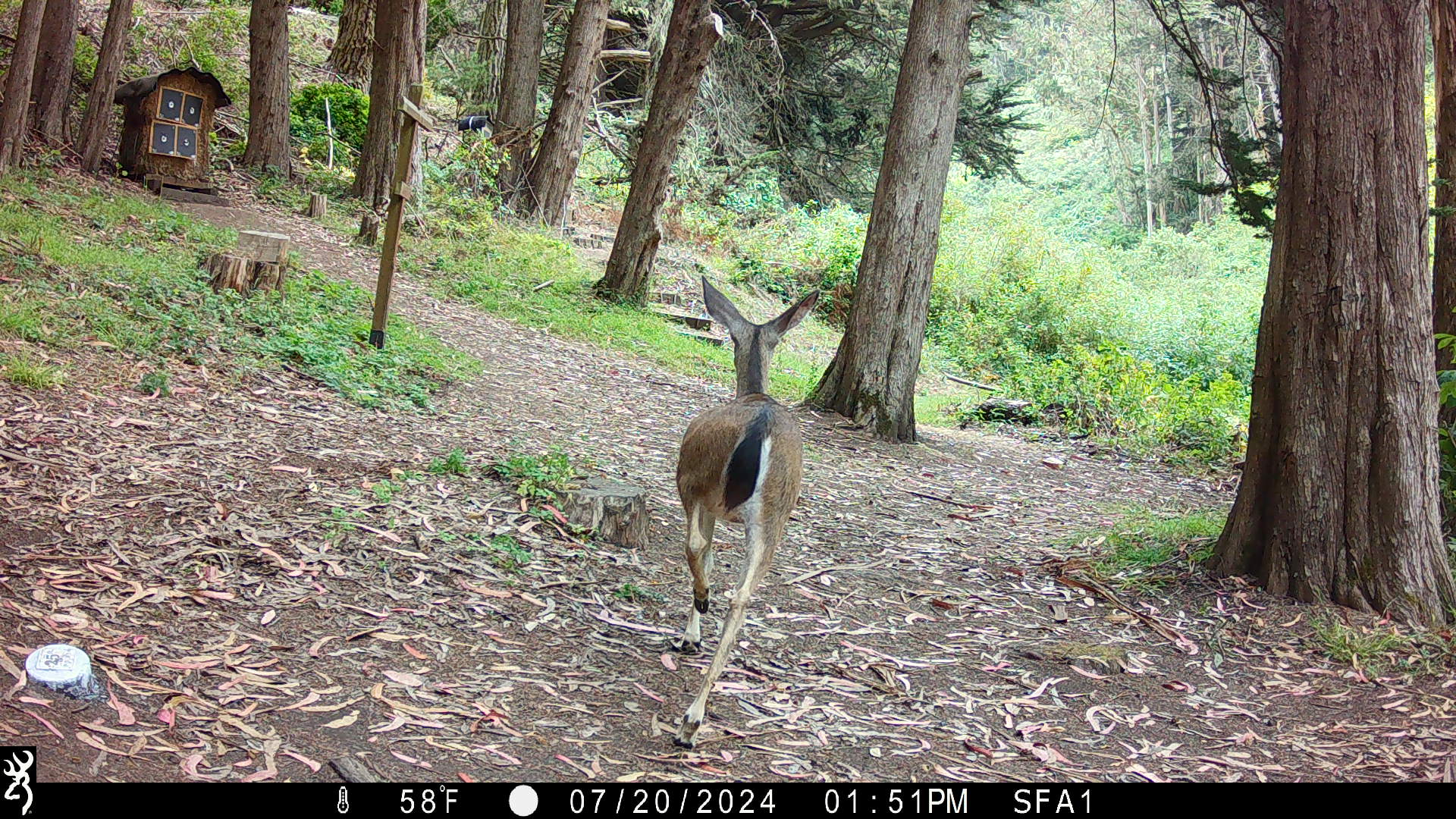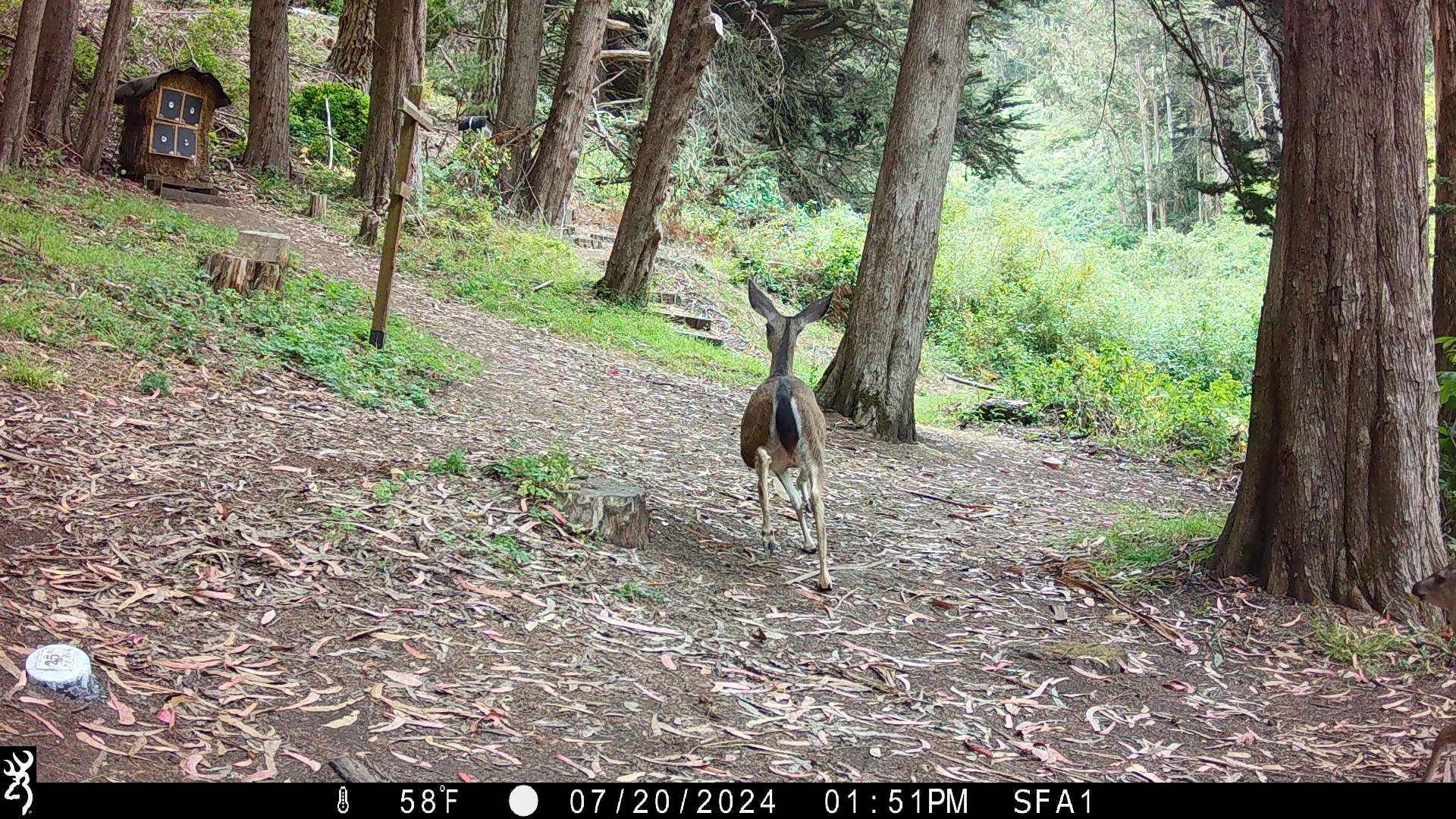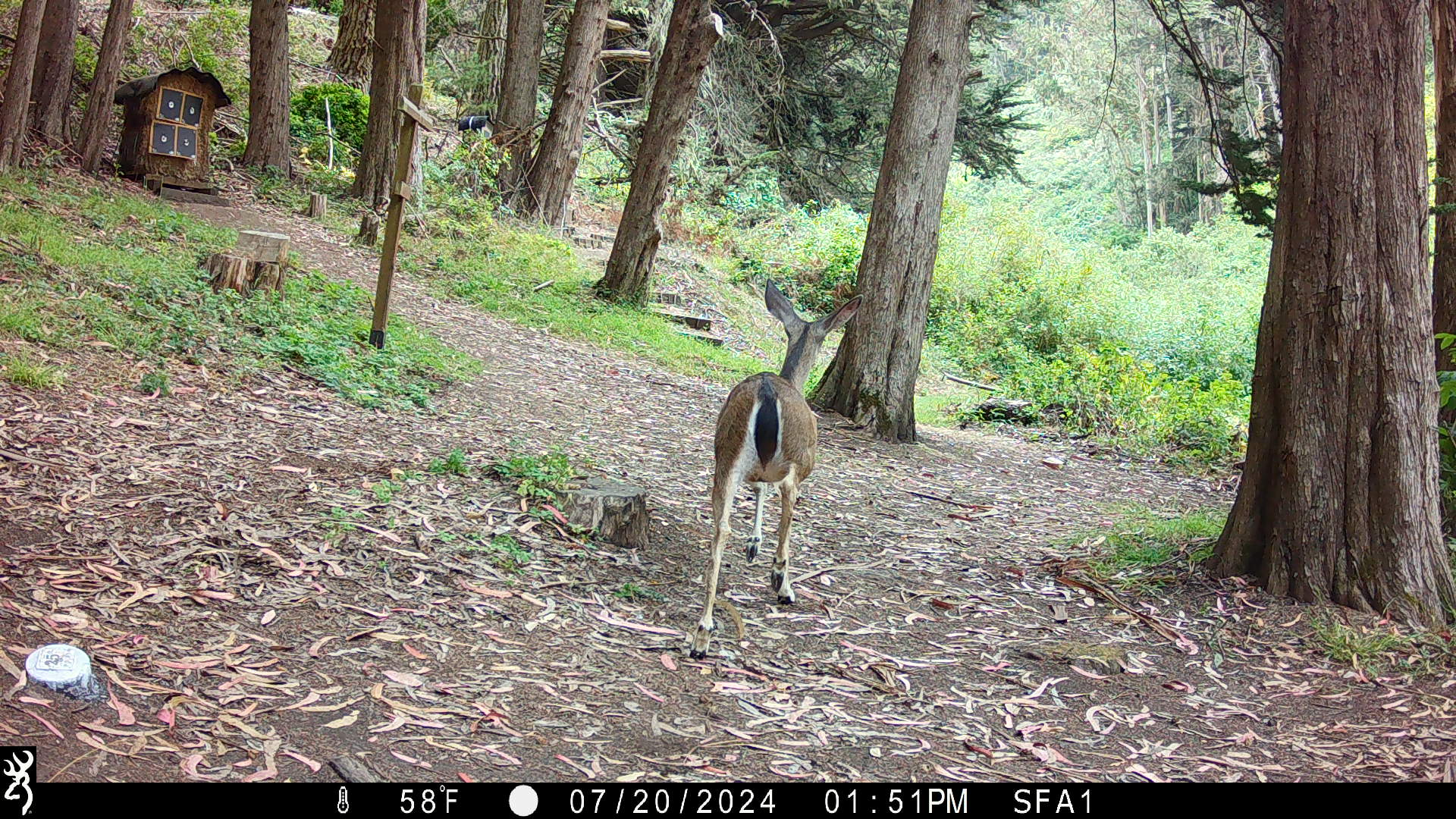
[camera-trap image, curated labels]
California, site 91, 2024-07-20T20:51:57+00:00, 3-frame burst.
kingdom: Animalia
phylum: Chordata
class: Mammalia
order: Artiodactyla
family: Cervidae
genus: Odocoileus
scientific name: Odocoileus hemionus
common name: mule deer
Mule deer (Odocoileus hemionus).